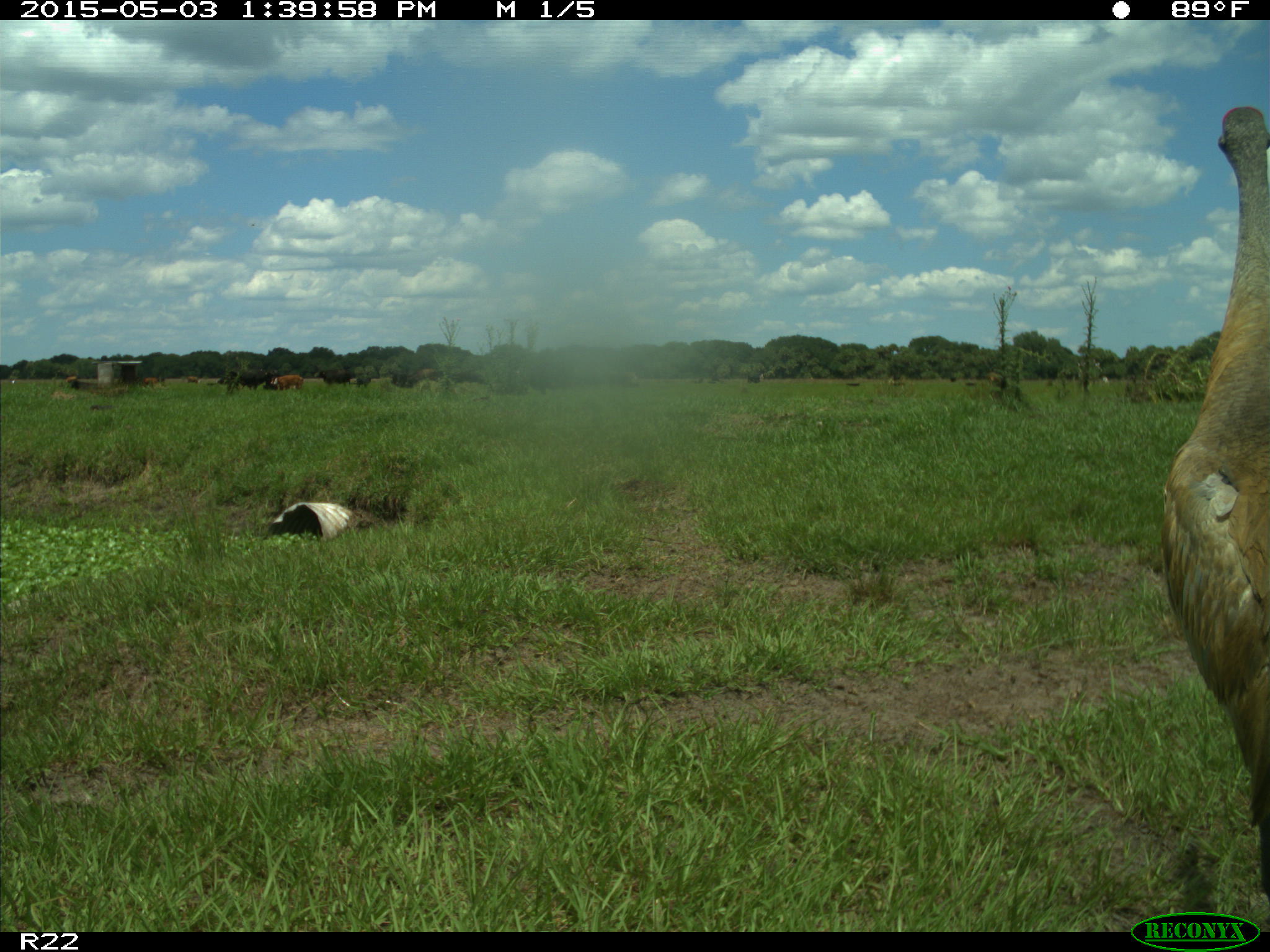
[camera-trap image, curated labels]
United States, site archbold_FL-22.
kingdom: Animalia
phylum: Chordata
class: Mammalia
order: Artiodactyla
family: Bovidae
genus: Bos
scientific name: Bos taurus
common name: domestic cow